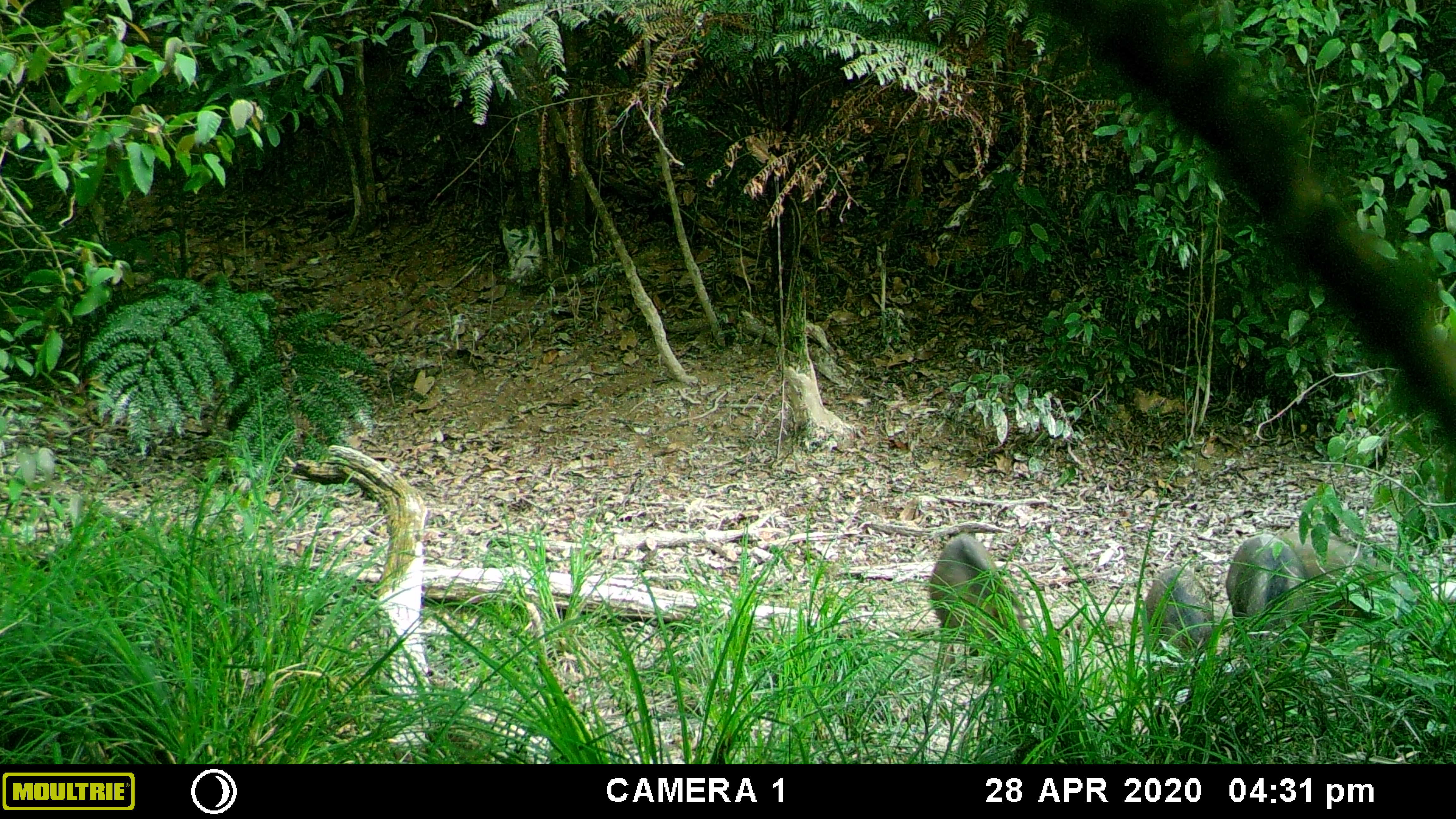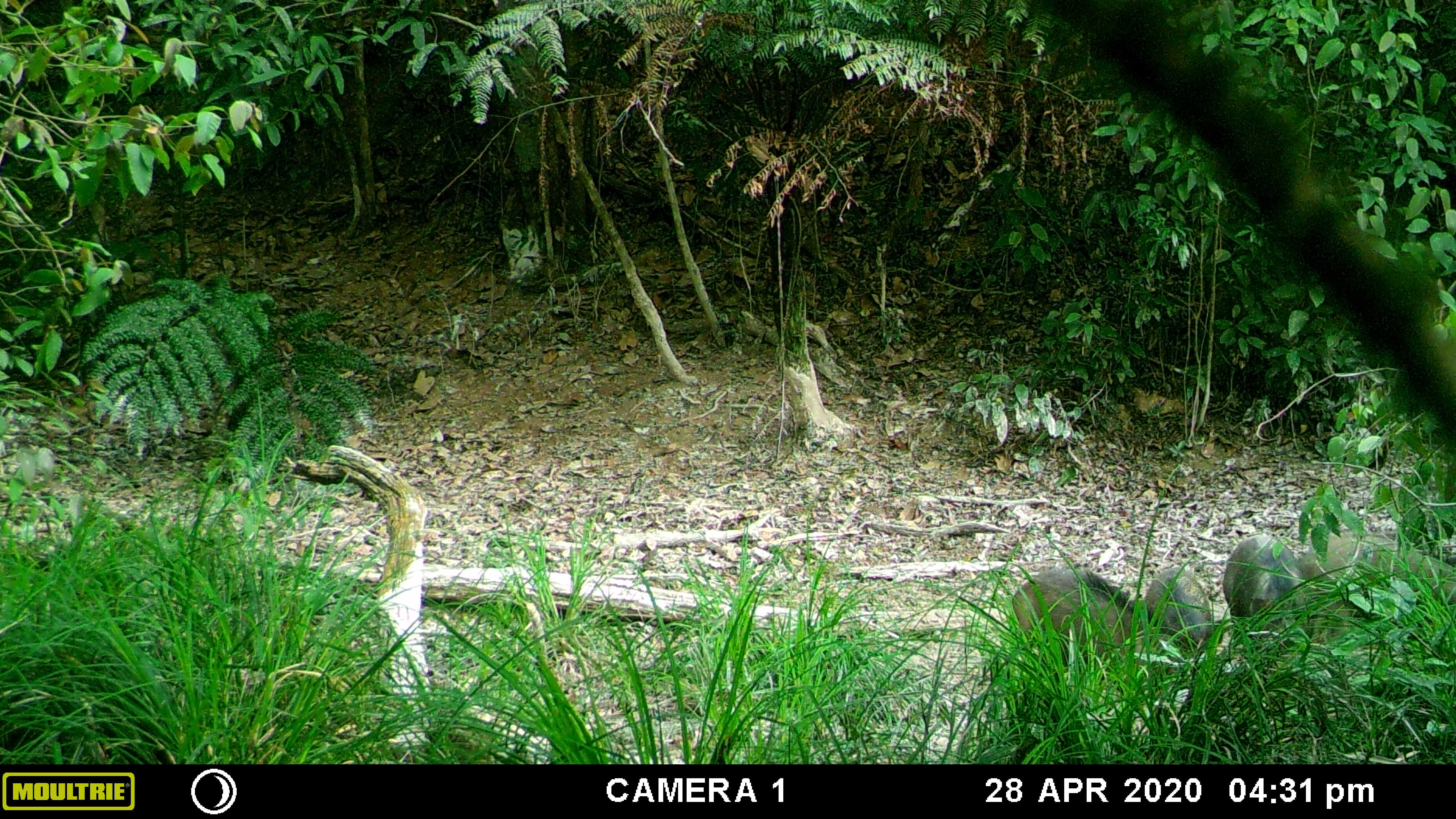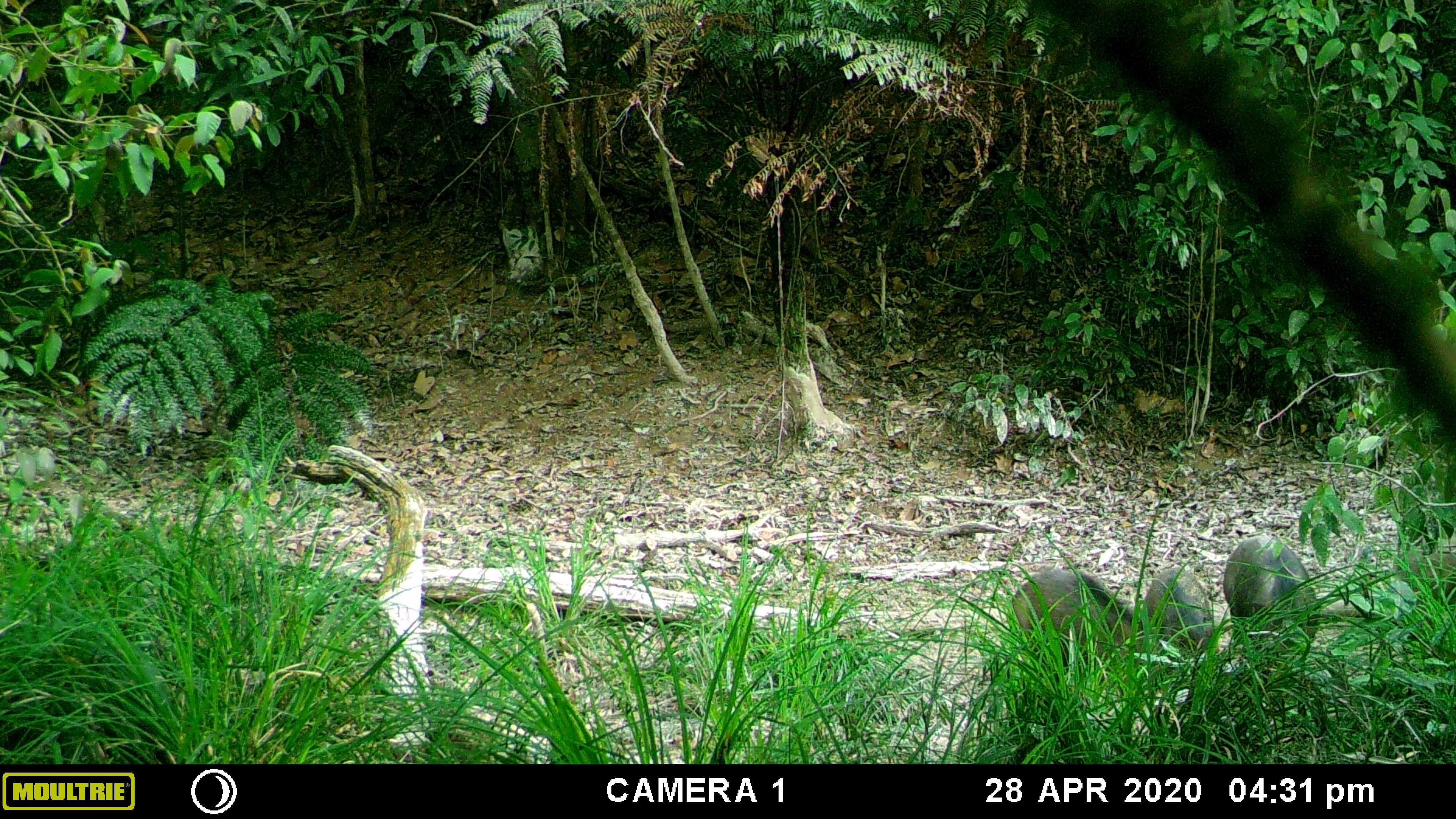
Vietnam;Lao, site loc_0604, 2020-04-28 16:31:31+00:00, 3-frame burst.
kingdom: Animalia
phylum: Chordata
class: Mammalia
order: Artiodactyla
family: Suidae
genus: Sus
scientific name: Sus scrofa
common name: eurasian wild pig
Eurasian wild pig (Sus scrofa). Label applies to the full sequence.